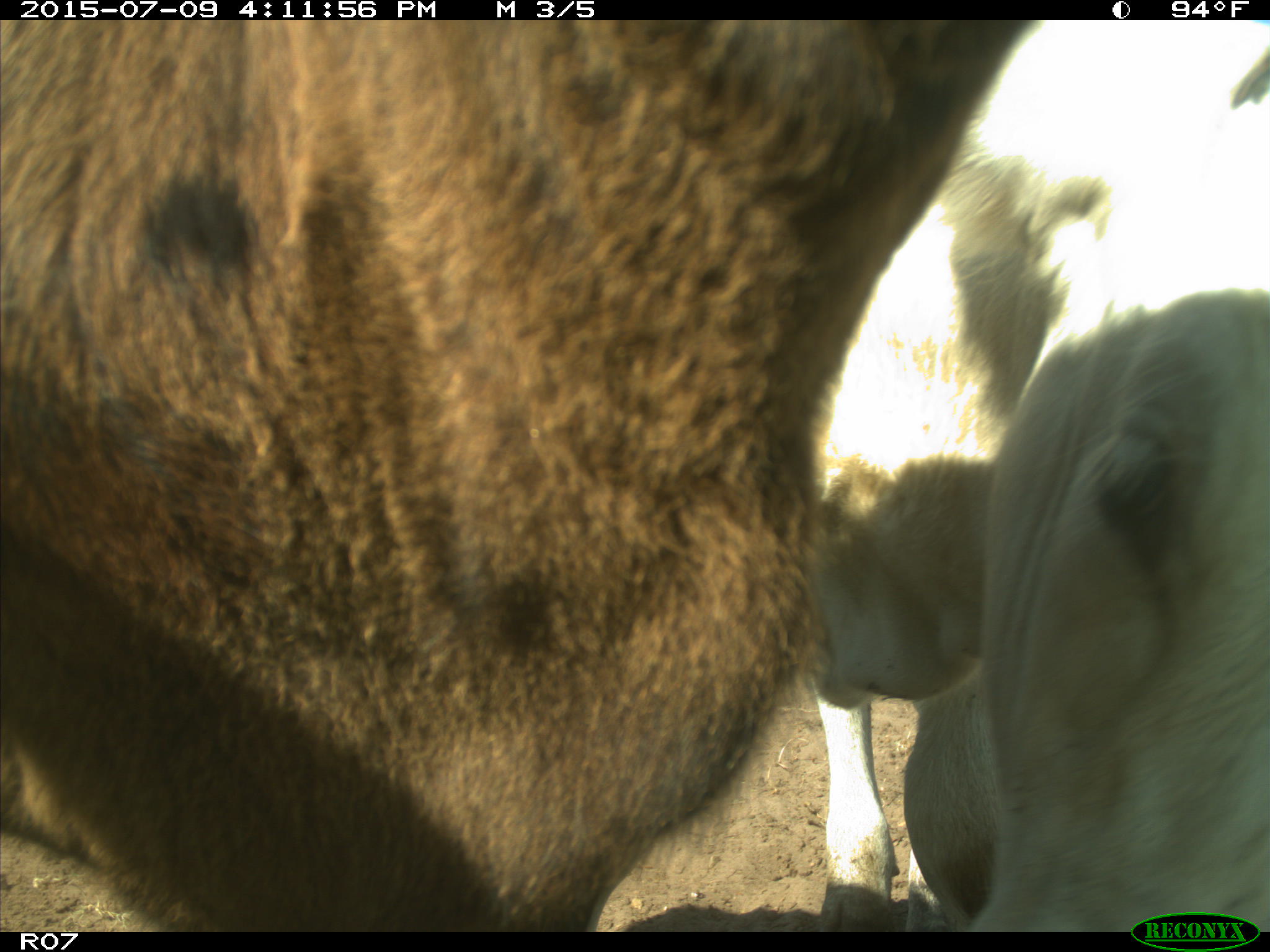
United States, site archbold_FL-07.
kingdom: Animalia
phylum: Chordata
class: Mammalia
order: Artiodactyla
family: Bovidae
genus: Bos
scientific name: Bos taurus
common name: domestic cow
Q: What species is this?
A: Bos taurus (domestic cow).